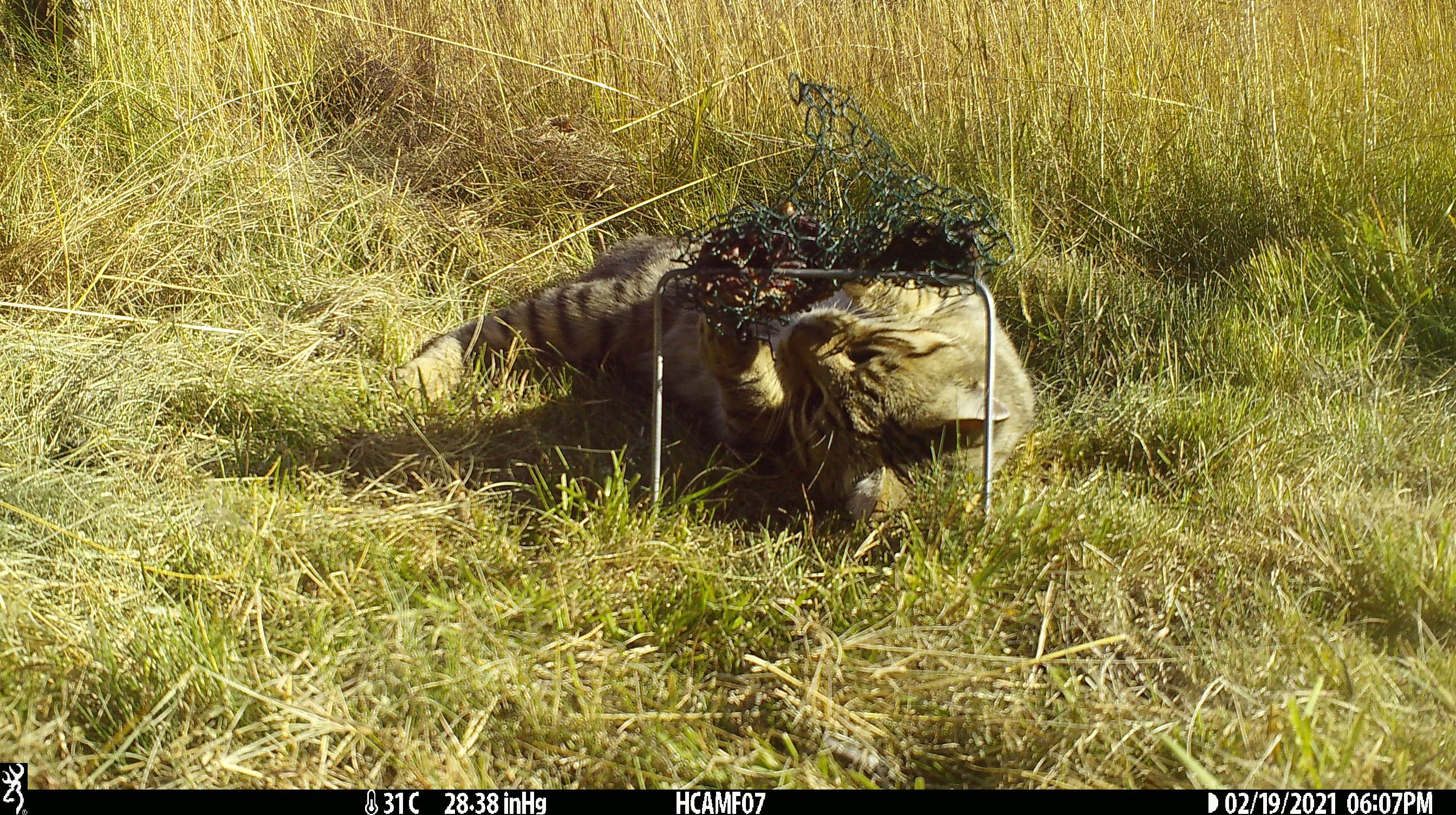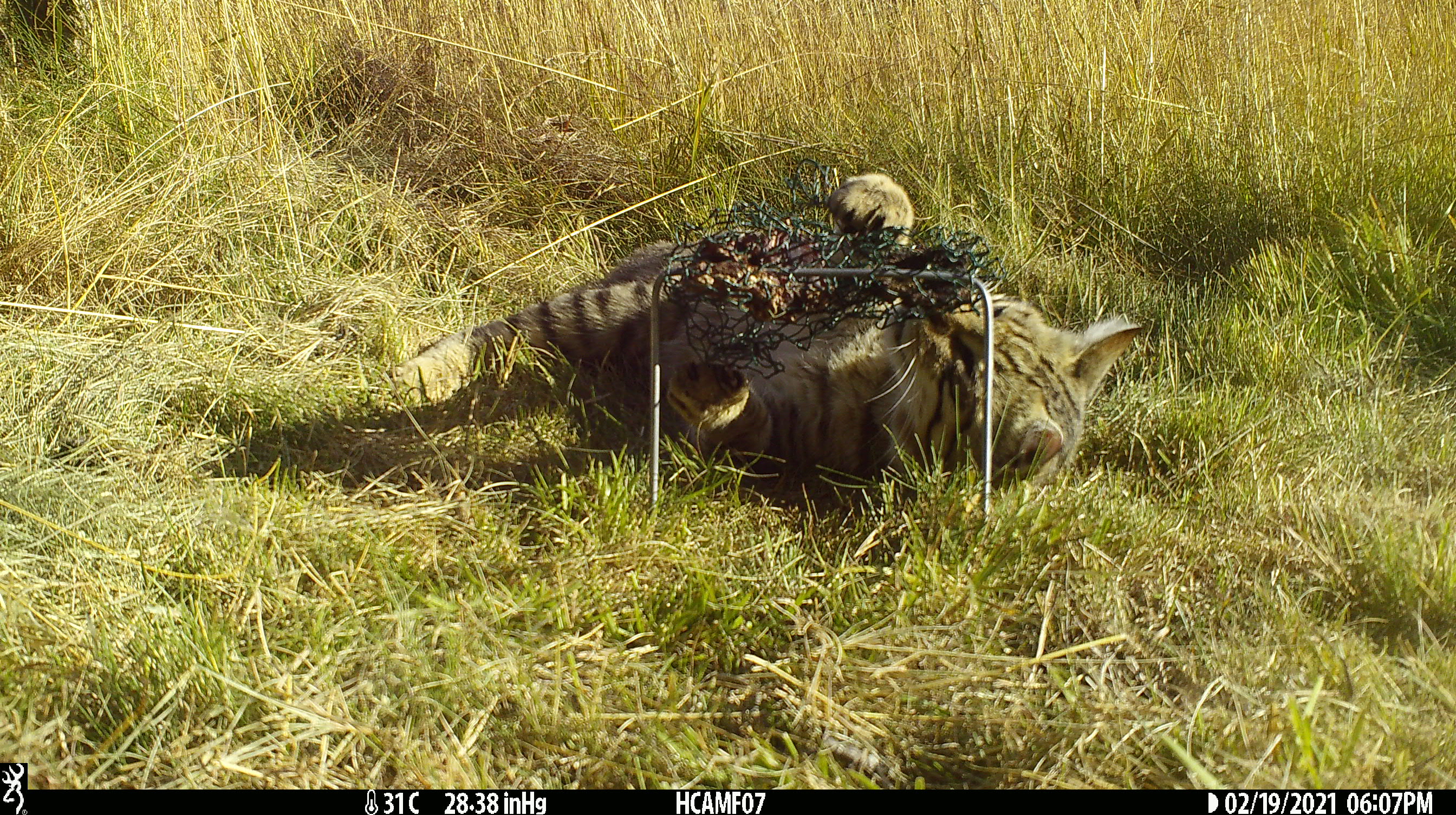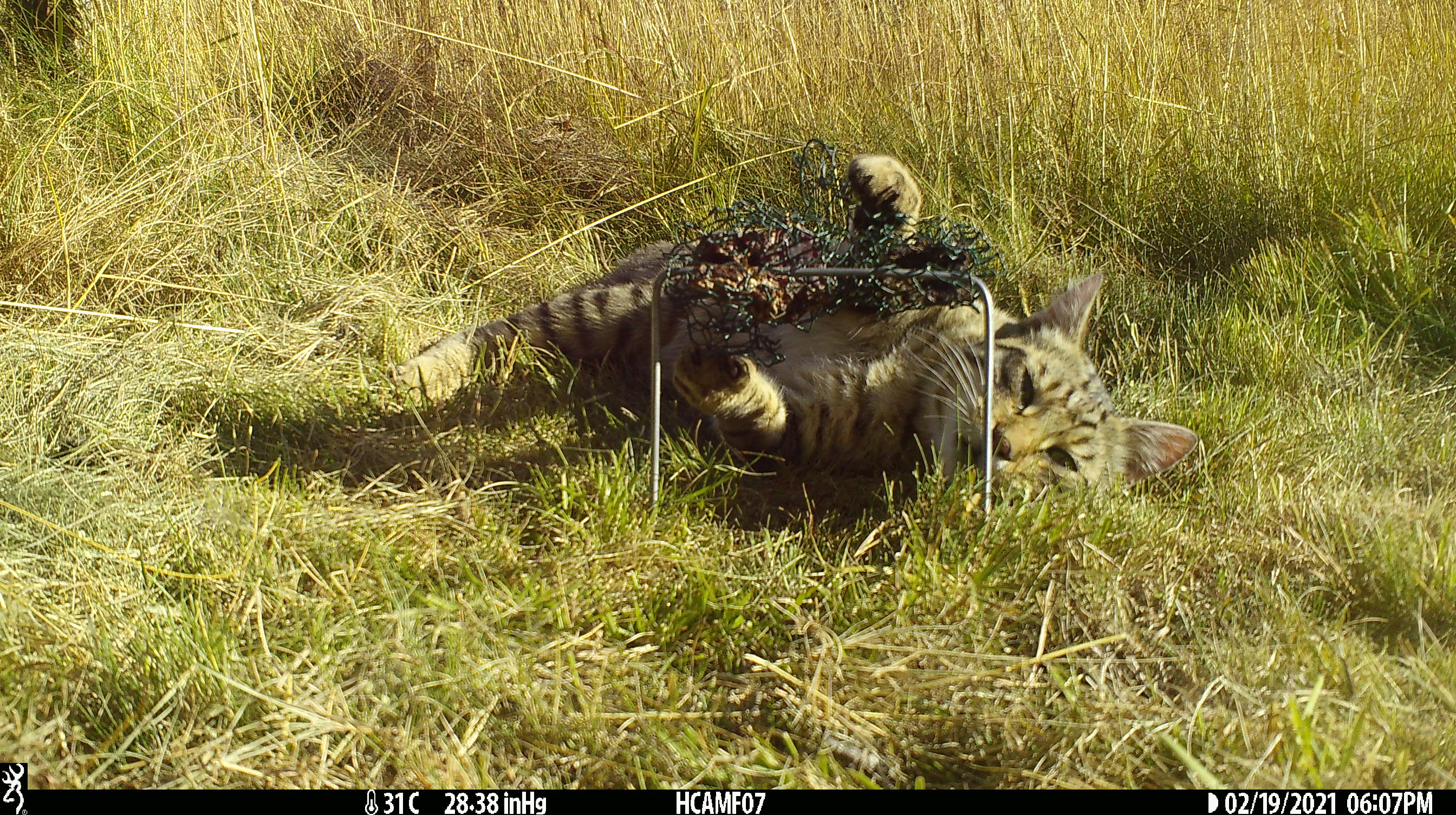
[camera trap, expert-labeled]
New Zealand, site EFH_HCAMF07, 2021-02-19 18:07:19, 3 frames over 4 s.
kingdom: Animalia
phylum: Chordata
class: Mammalia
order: Carnivora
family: Felidae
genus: Felis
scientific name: Felis catus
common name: domestic cat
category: cat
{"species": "cat (domestic cat) (Felis catus)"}